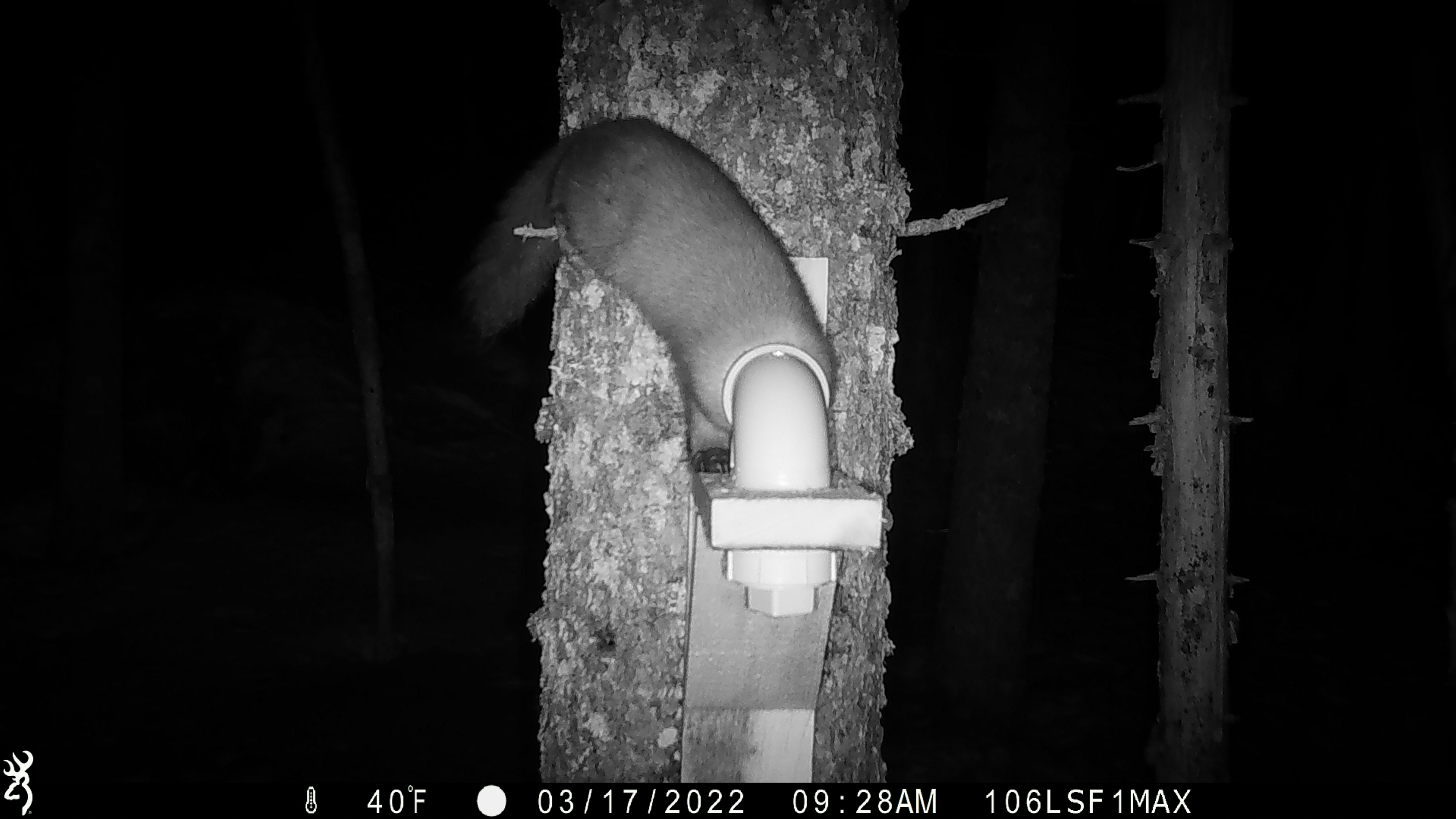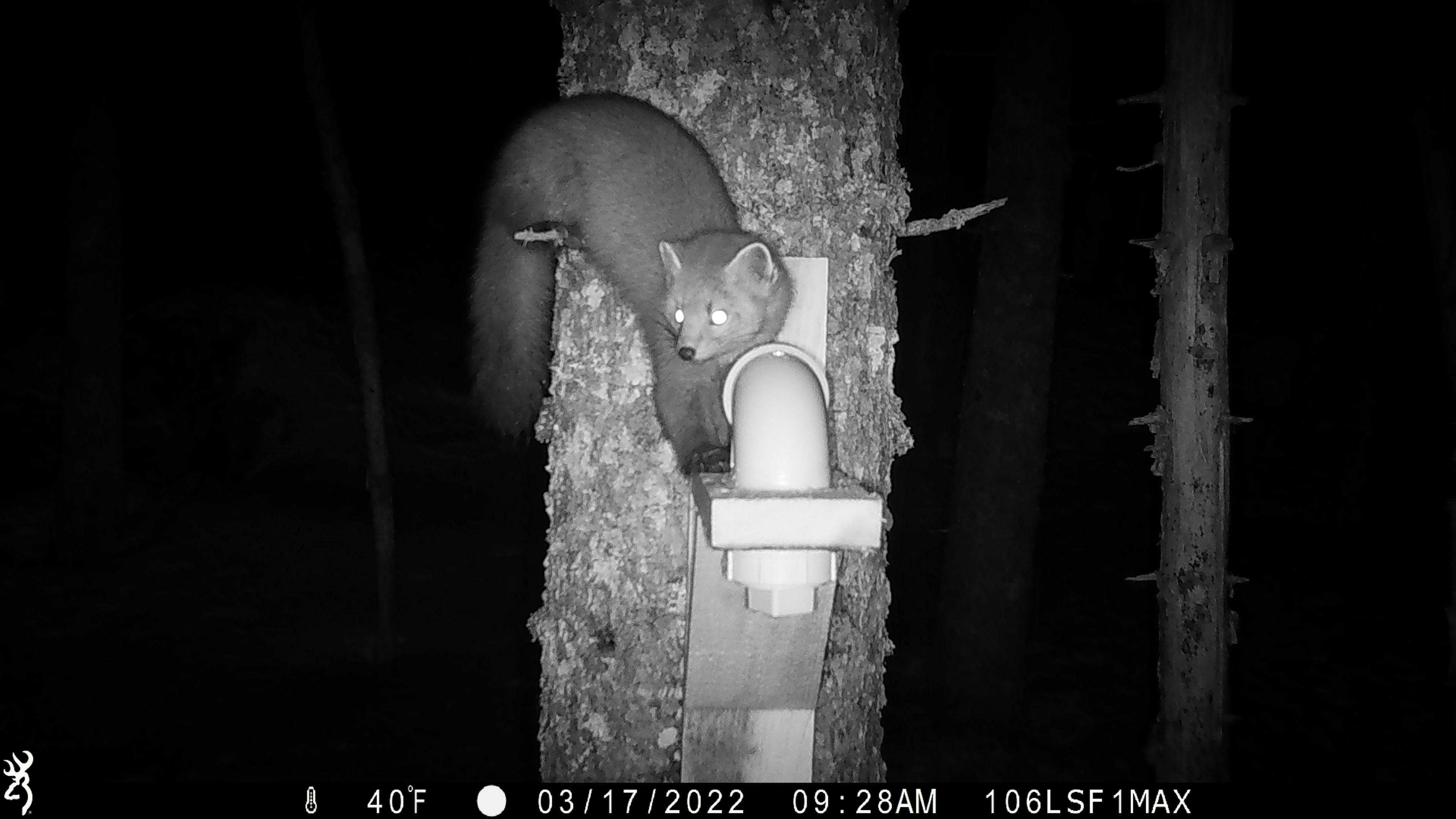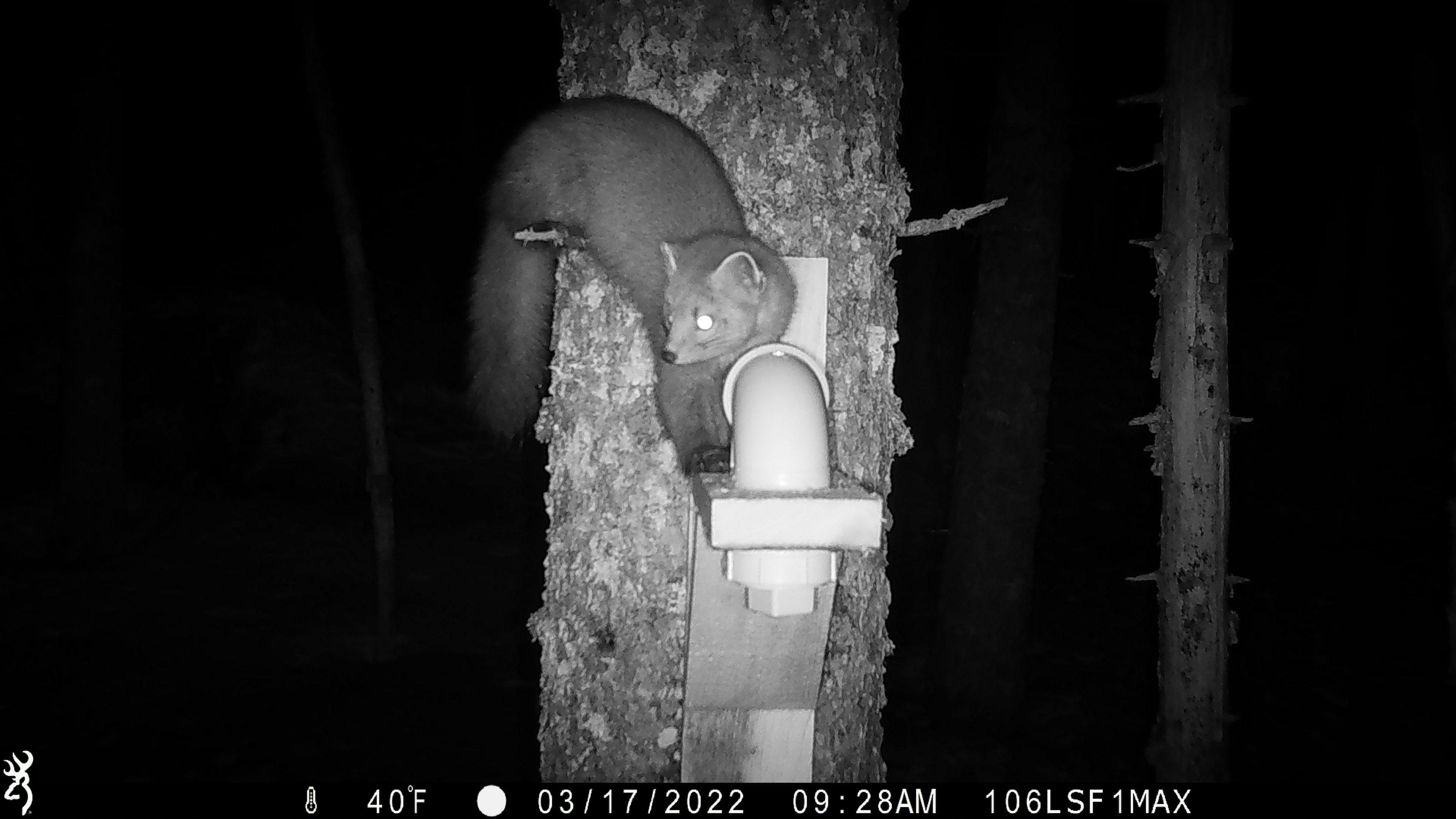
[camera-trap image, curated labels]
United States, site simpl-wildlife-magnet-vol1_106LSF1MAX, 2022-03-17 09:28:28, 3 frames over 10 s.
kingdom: Animalia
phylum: Chordata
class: Mammalia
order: Carnivora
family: Mustelidae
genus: Martes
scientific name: Martes americana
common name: american marten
American marten (Martes americana).